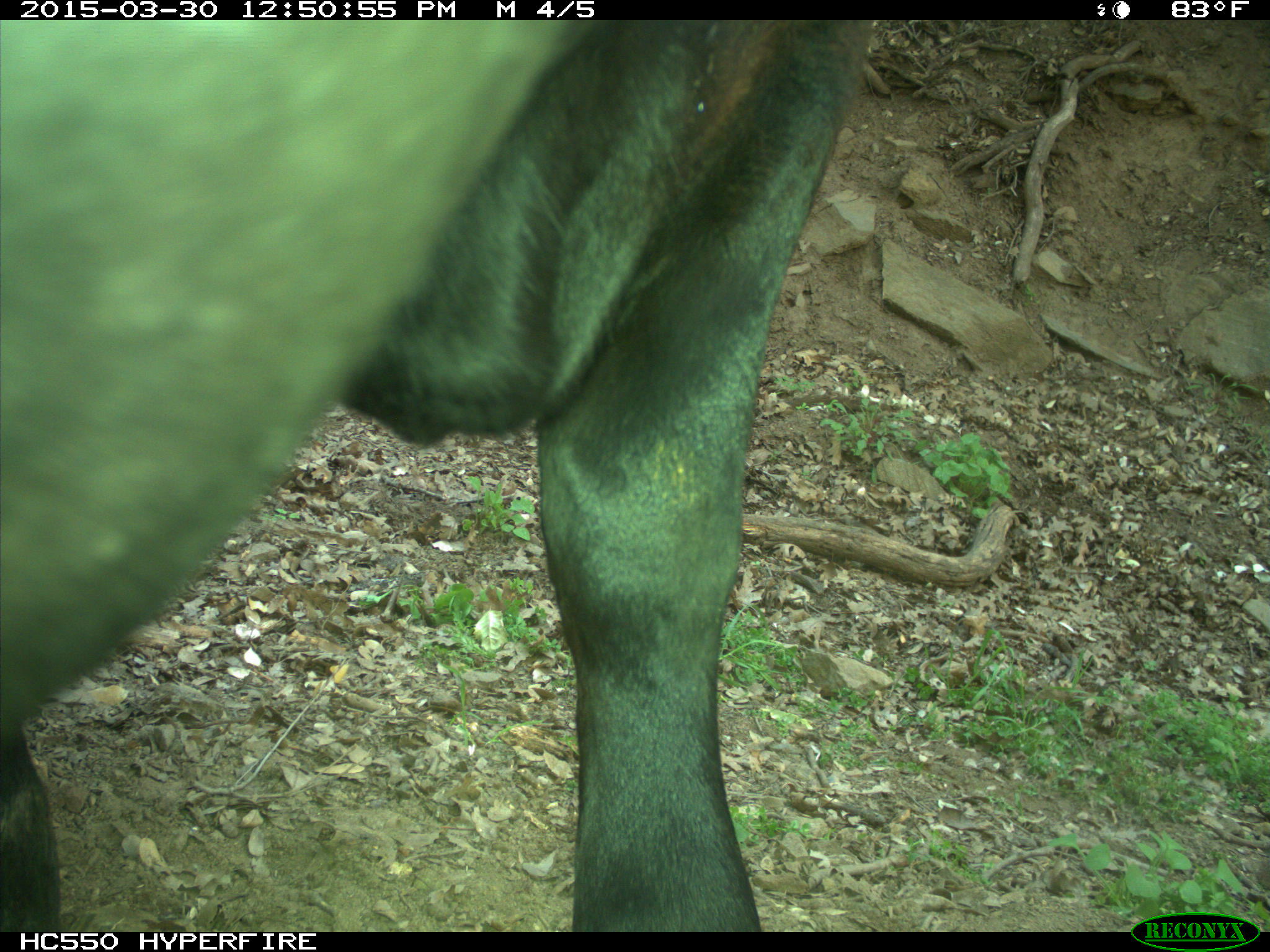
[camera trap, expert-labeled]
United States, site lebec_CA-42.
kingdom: Animalia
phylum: Chordata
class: Mammalia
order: Artiodactyla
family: Bovidae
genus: Bos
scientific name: Bos taurus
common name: domestic cow